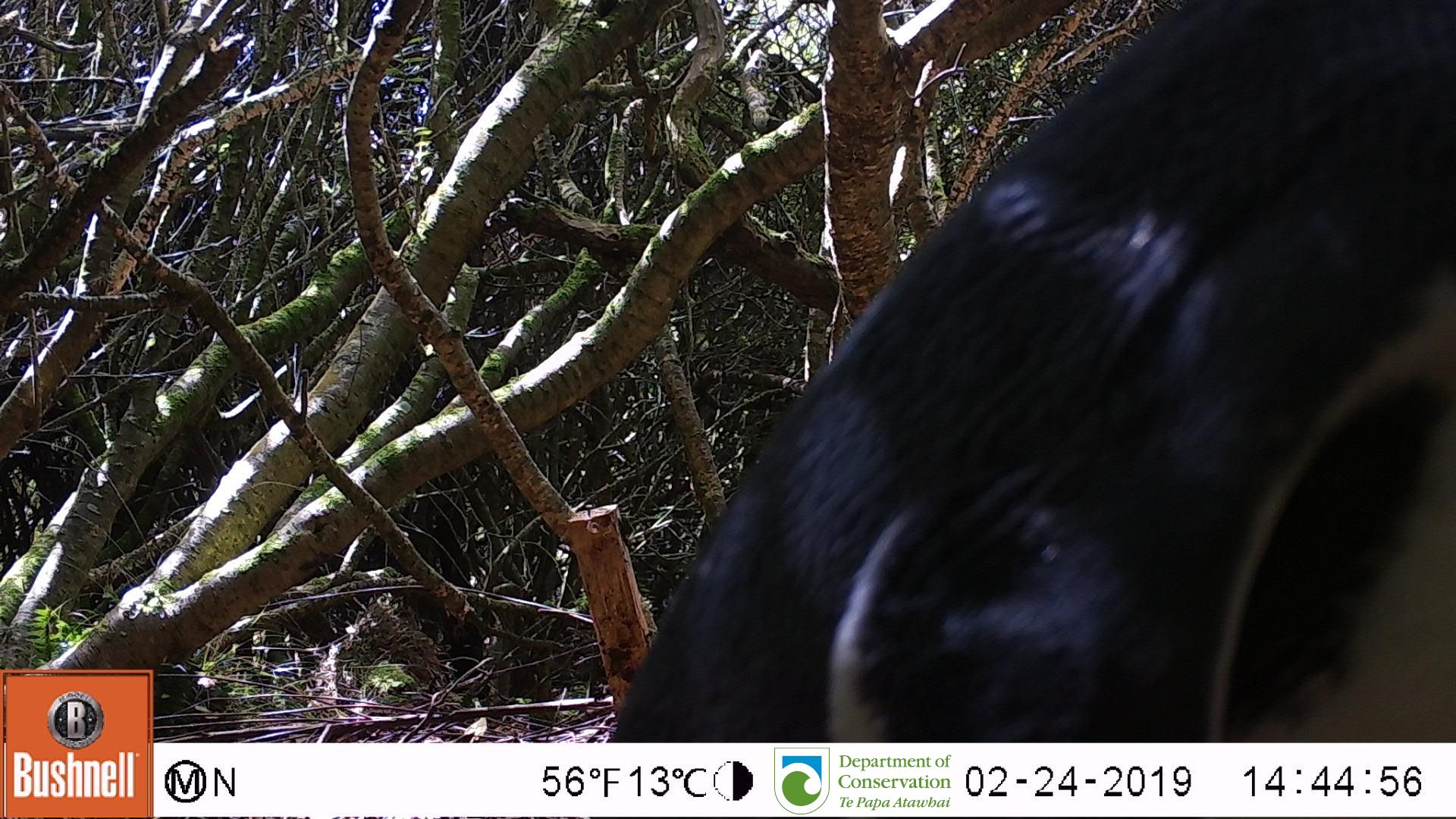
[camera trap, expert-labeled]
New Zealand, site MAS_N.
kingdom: Animalia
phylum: Chordata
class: Aves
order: Sphenisciformes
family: Spheniscidae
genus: Megadyptes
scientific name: Megadyptes antipodes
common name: yellow-eyed penguin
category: yellow eyed penguin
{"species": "yellow eyed penguin (yellow-eyed penguin) (Megadyptes antipodes)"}